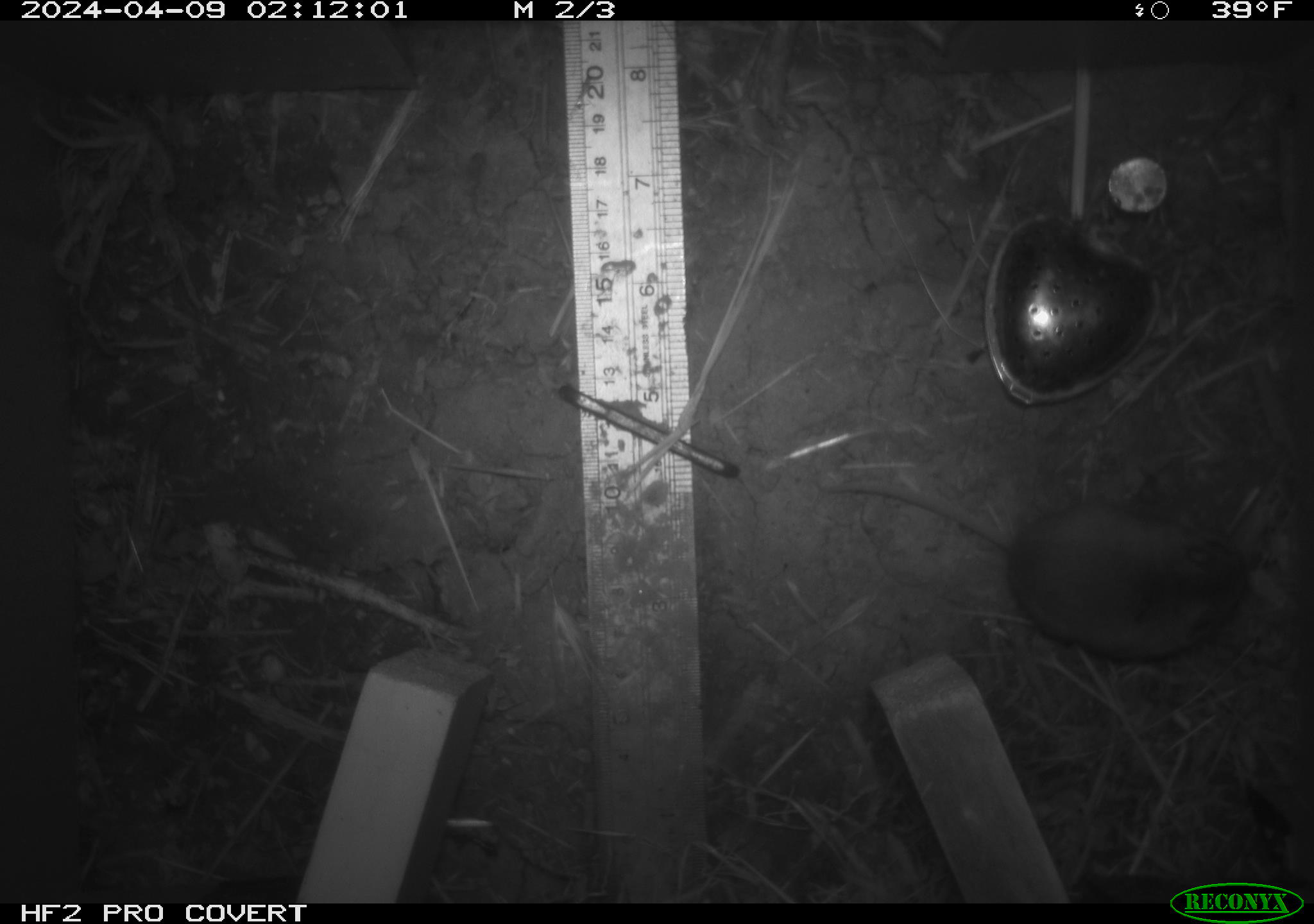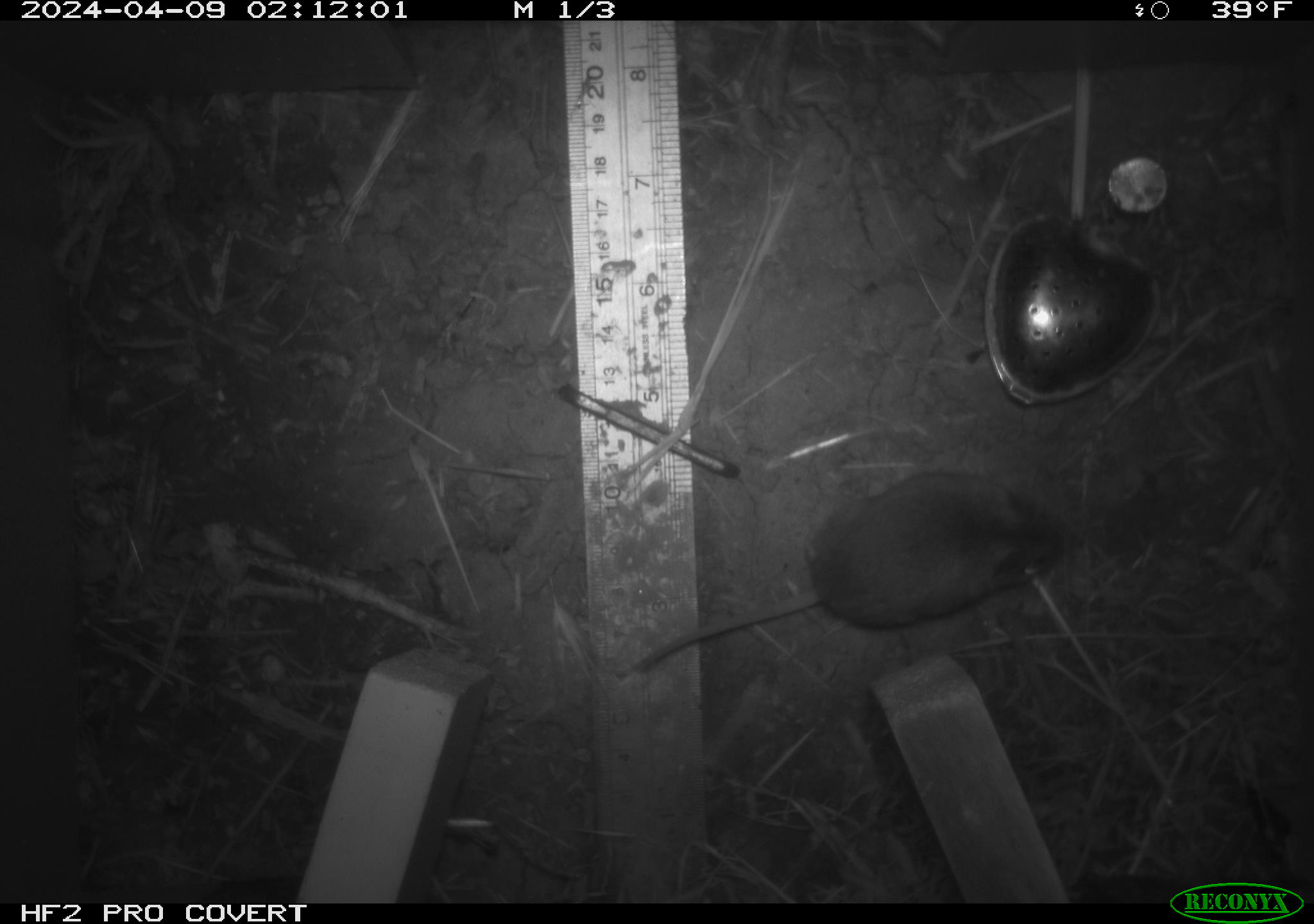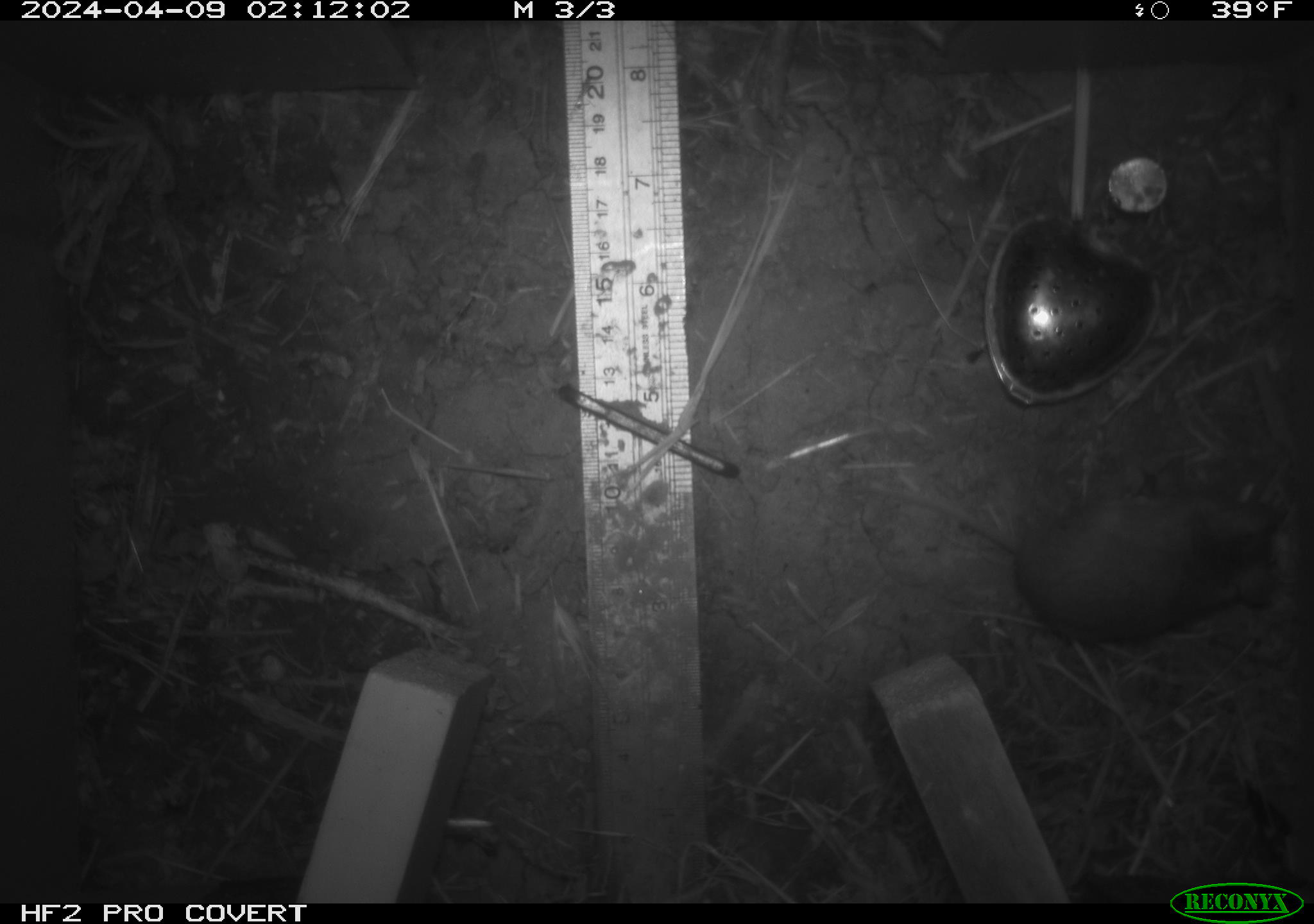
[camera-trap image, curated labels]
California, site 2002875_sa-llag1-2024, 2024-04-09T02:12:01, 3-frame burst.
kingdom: Animalia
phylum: Chordata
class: Mammalia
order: Rodentia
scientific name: Rodentia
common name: mouse species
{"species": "mouse species (Rodentia)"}